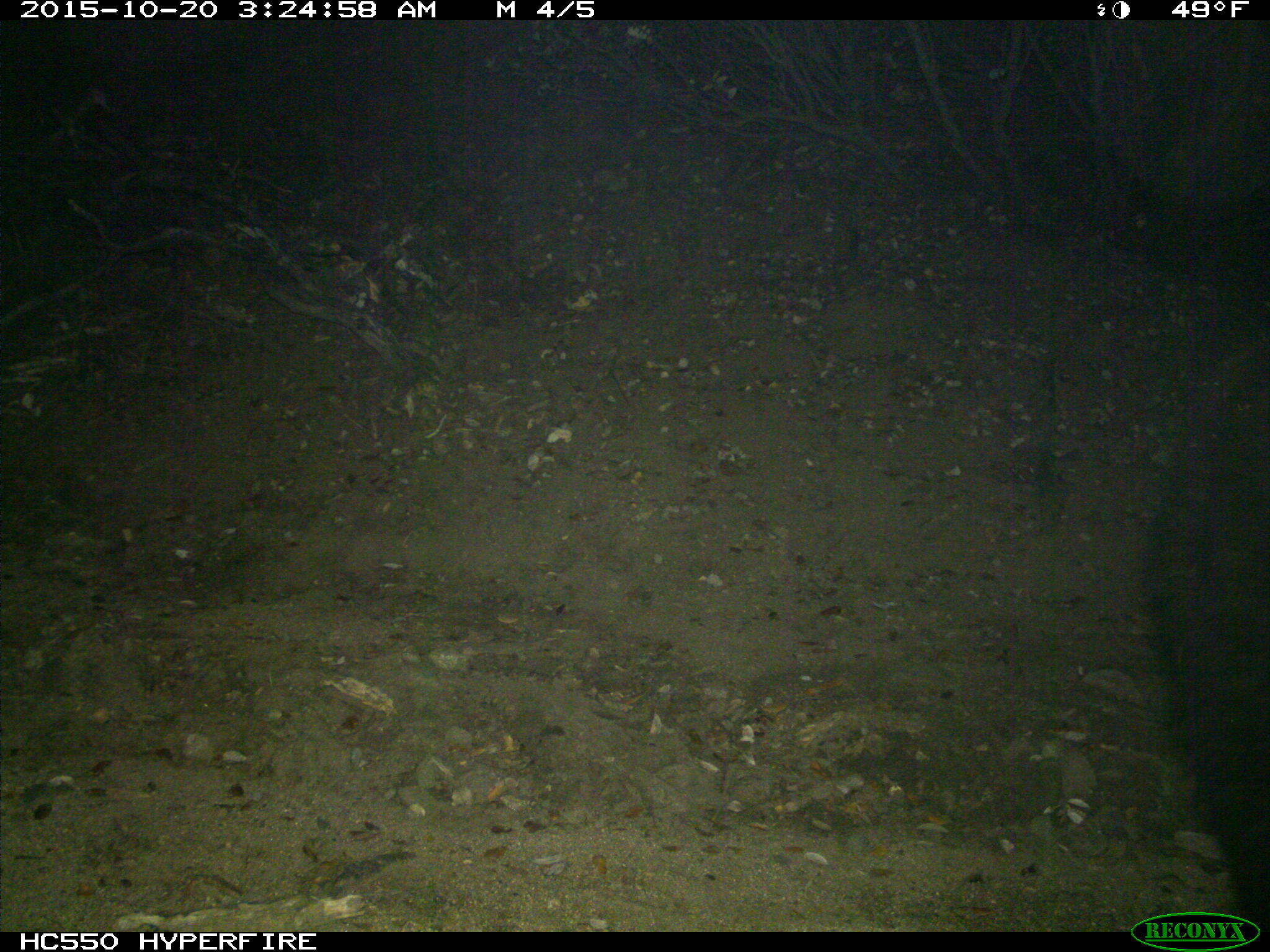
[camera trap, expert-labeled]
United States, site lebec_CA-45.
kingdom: Animalia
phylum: Chordata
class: Mammalia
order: Carnivora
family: Ursidae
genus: Ursus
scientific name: Ursus americanus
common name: american black bear